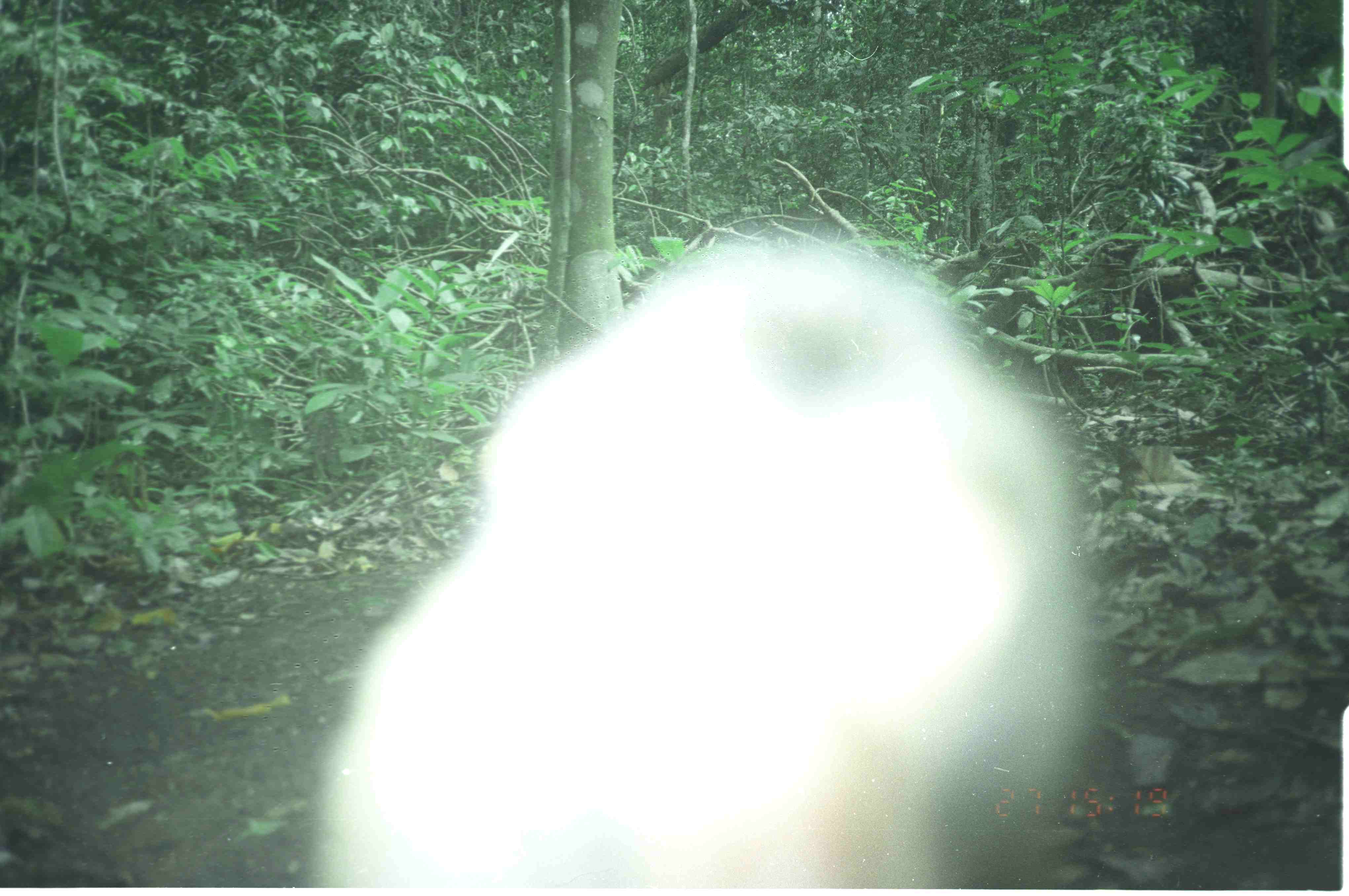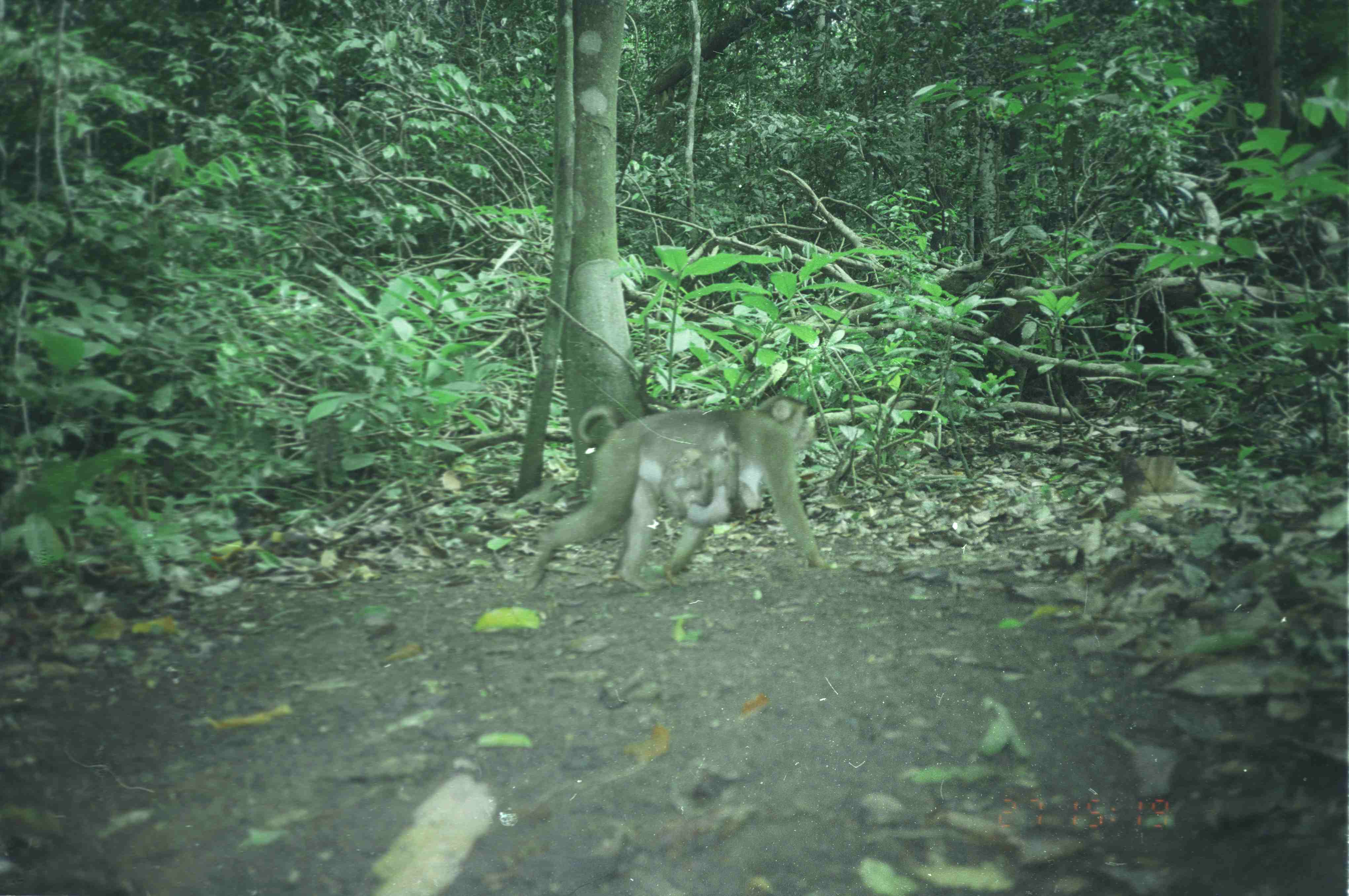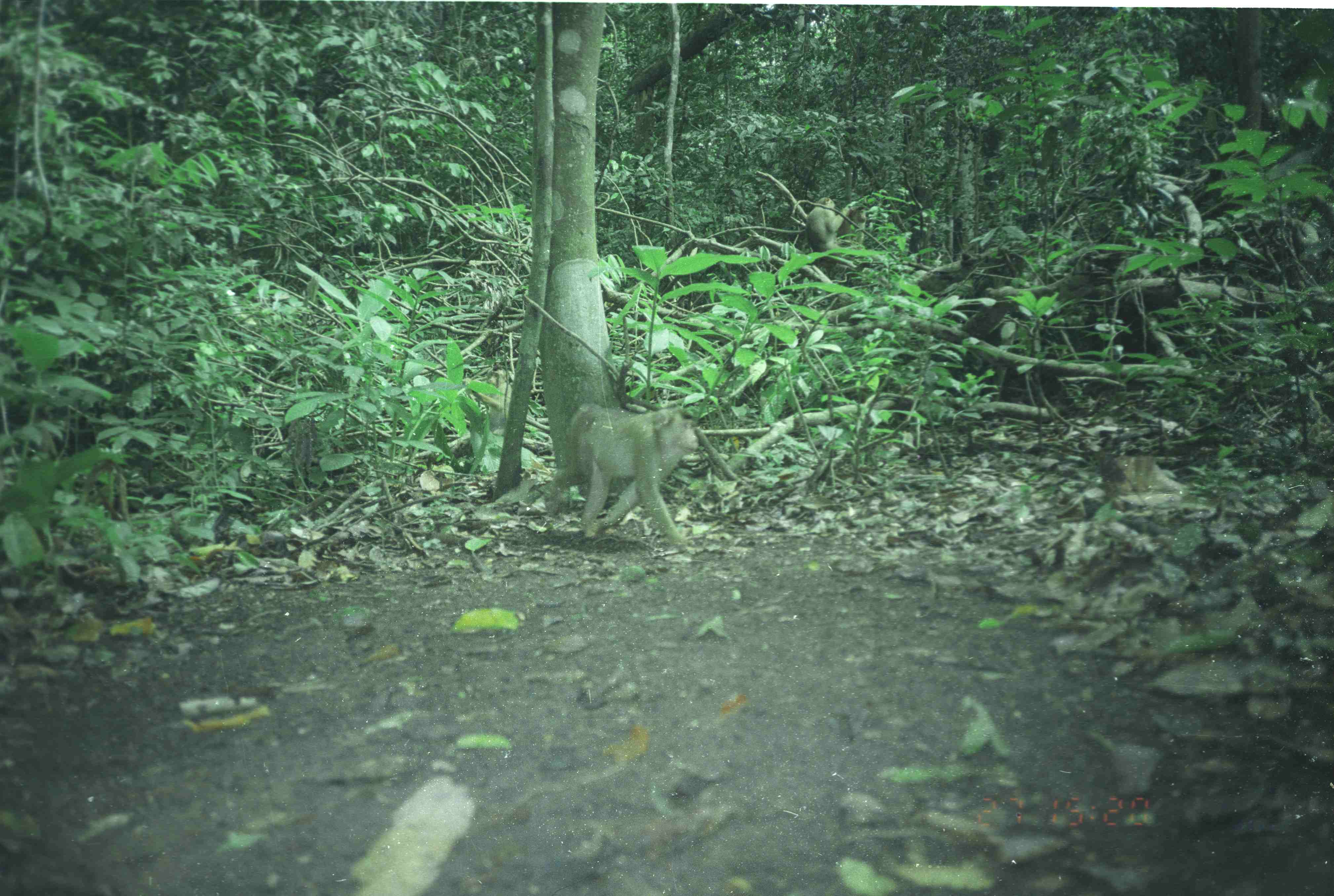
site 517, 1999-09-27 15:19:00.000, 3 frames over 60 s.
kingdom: Animalia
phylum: Chordata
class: Mammalia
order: Primates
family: Cercopithecidae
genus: Macaca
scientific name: Macaca nemestrina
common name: southern pig-tailed macaque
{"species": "Macaca nemestrina (southern pig-tailed macaque)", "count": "1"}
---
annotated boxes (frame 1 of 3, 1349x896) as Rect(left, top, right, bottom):
macaca nemestrina: Rect(320, 220, 1095, 889)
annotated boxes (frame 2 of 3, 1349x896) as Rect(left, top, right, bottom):
macaca nemestrina: Rect(519, 392, 831, 594); Rect(659, 442, 748, 526)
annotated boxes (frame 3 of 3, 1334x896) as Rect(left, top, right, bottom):
macaca nemestrina: Rect(543, 402, 703, 549); Rect(804, 197, 849, 255); Rect(838, 201, 867, 249)